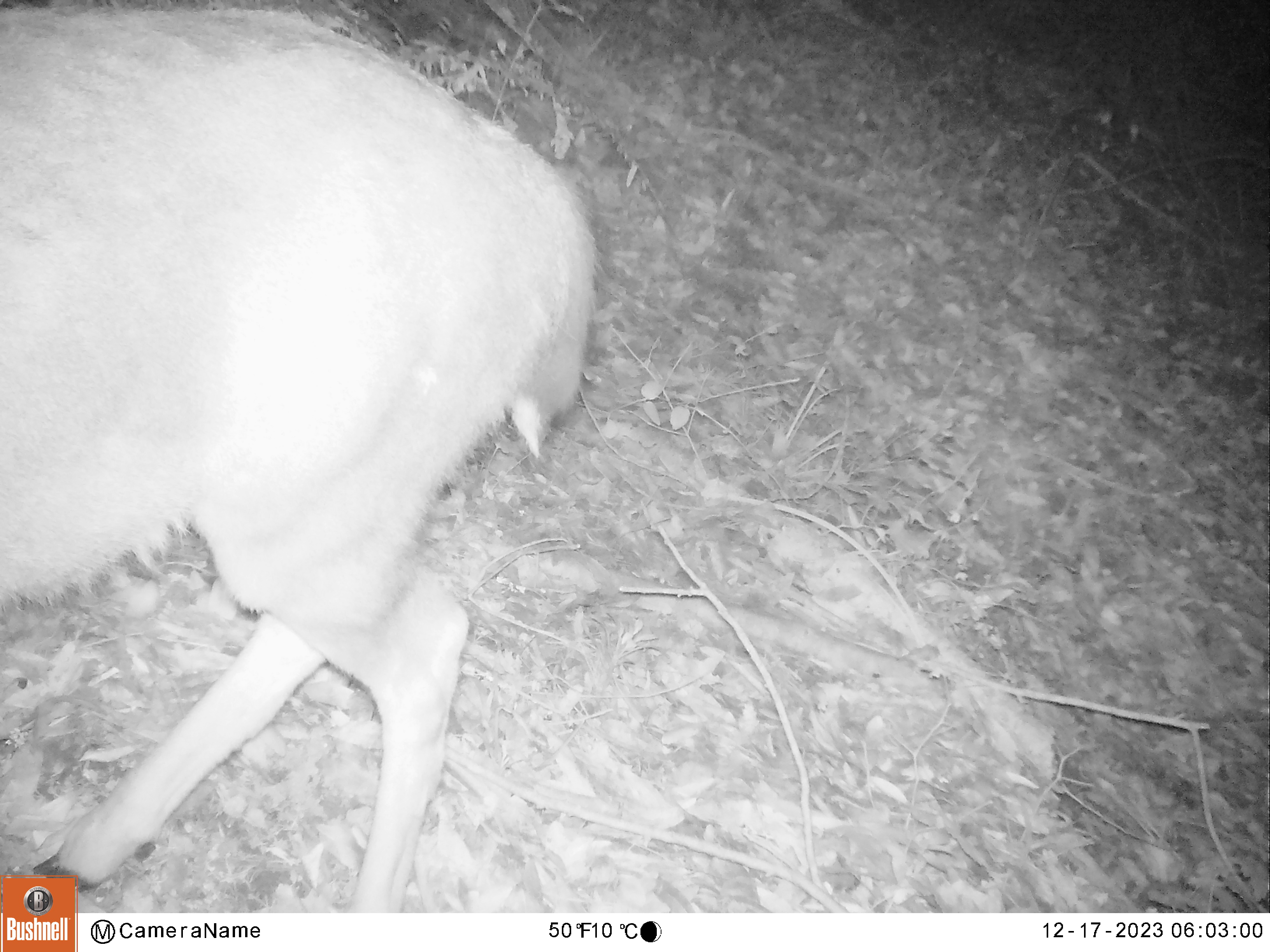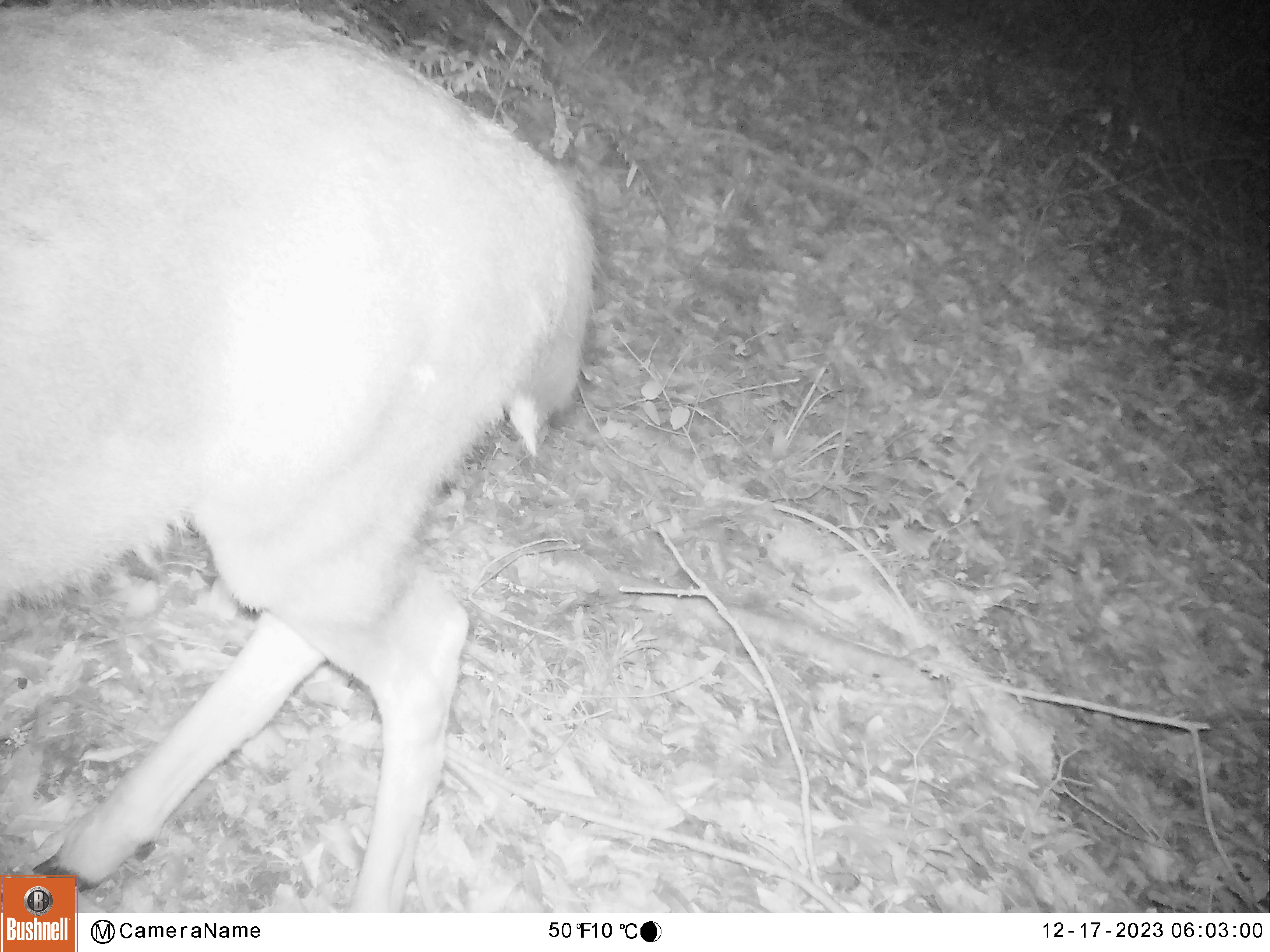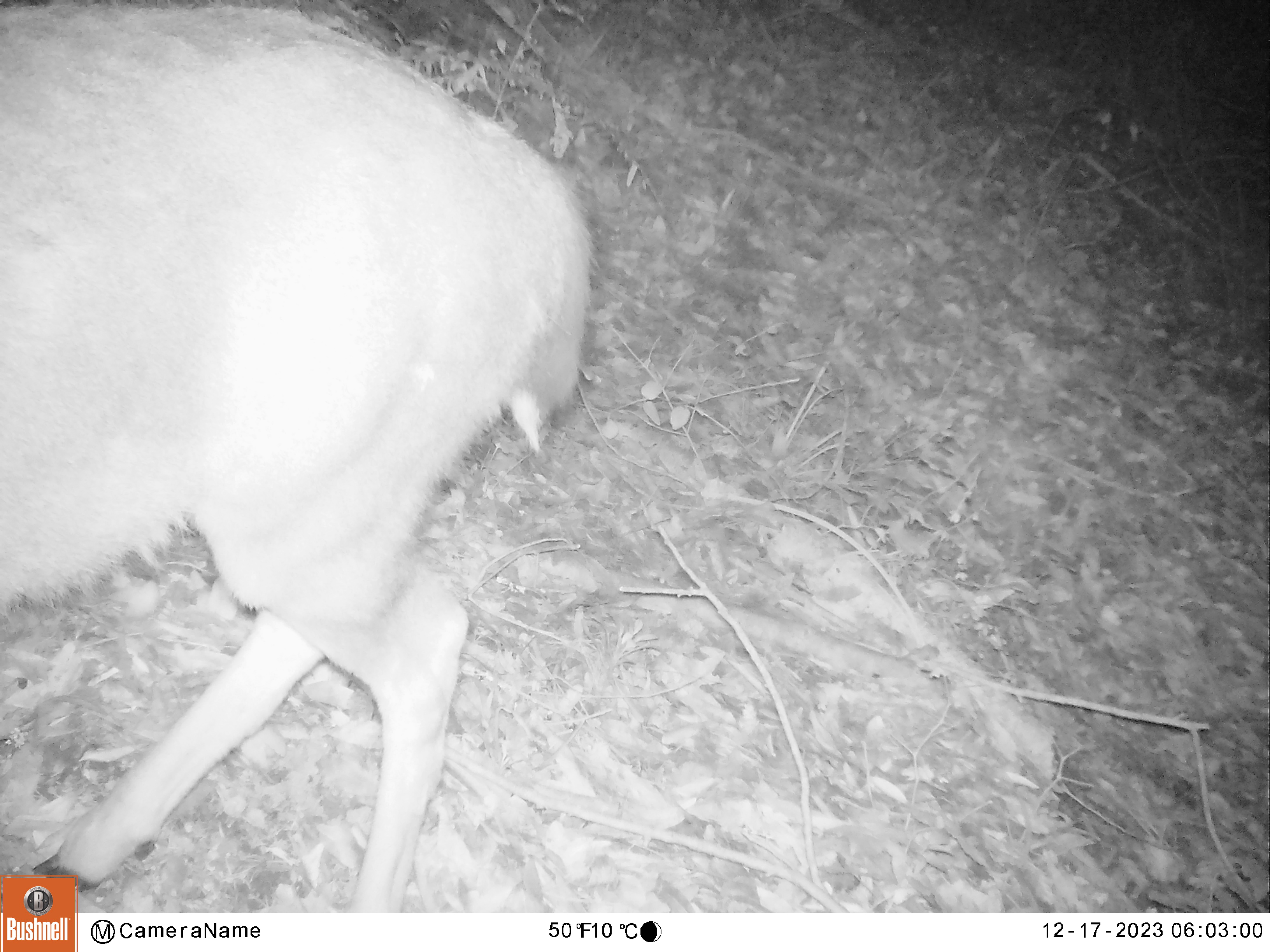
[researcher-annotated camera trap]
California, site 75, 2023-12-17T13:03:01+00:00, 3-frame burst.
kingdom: Animalia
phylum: Chordata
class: Mammalia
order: Artiodactyla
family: Cervidae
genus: Odocoileus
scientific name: Odocoileus hemionus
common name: mule deer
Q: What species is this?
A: Mule deer (Odocoileus hemionus).